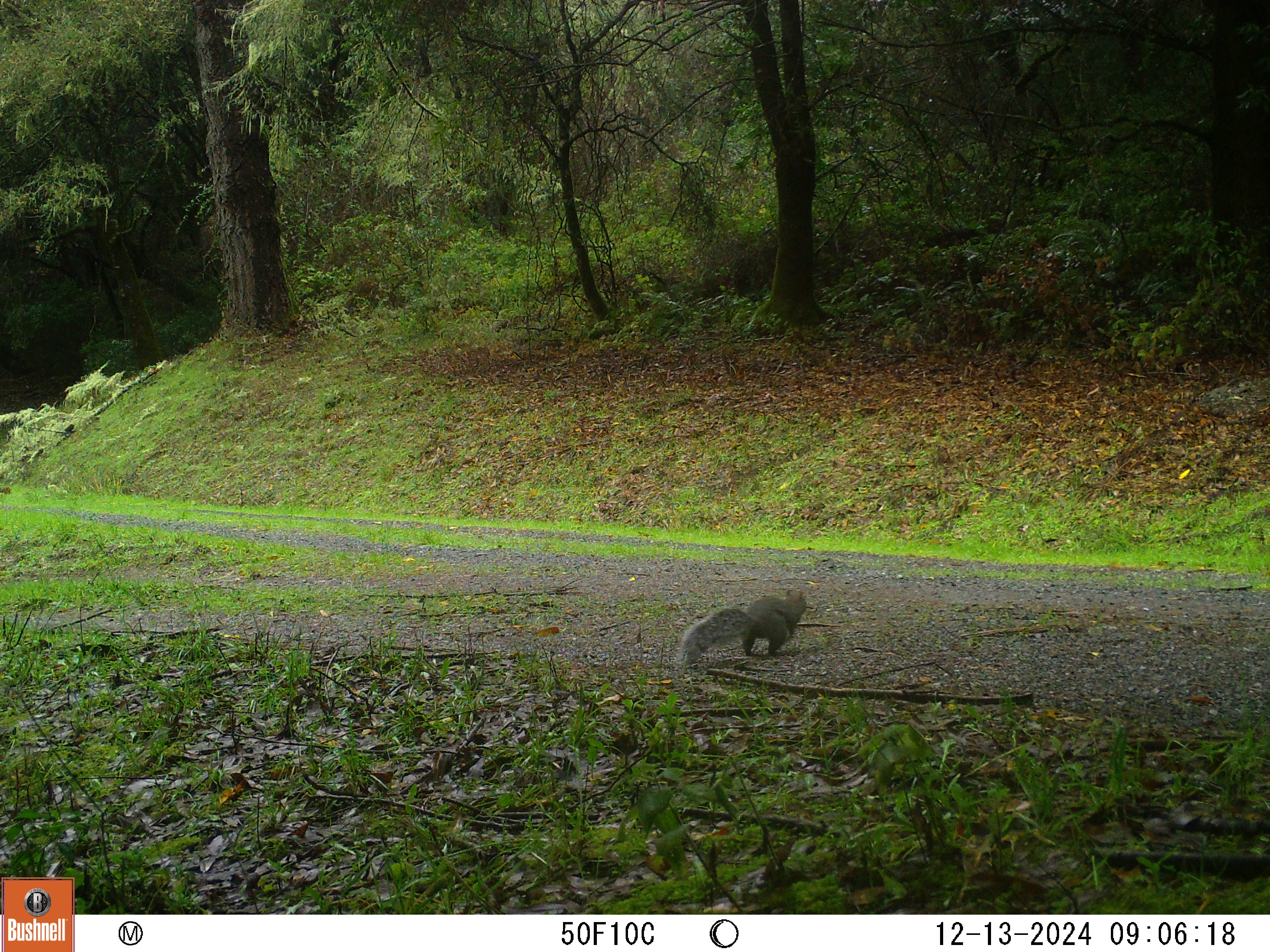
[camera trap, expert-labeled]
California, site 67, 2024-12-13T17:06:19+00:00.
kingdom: Animalia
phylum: Chordata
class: Mammalia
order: Rodentia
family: Sciuridae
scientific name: Sciuridae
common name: squirrel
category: unknown squirrel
Unknown squirrel (squirrel) (Sciuridae).